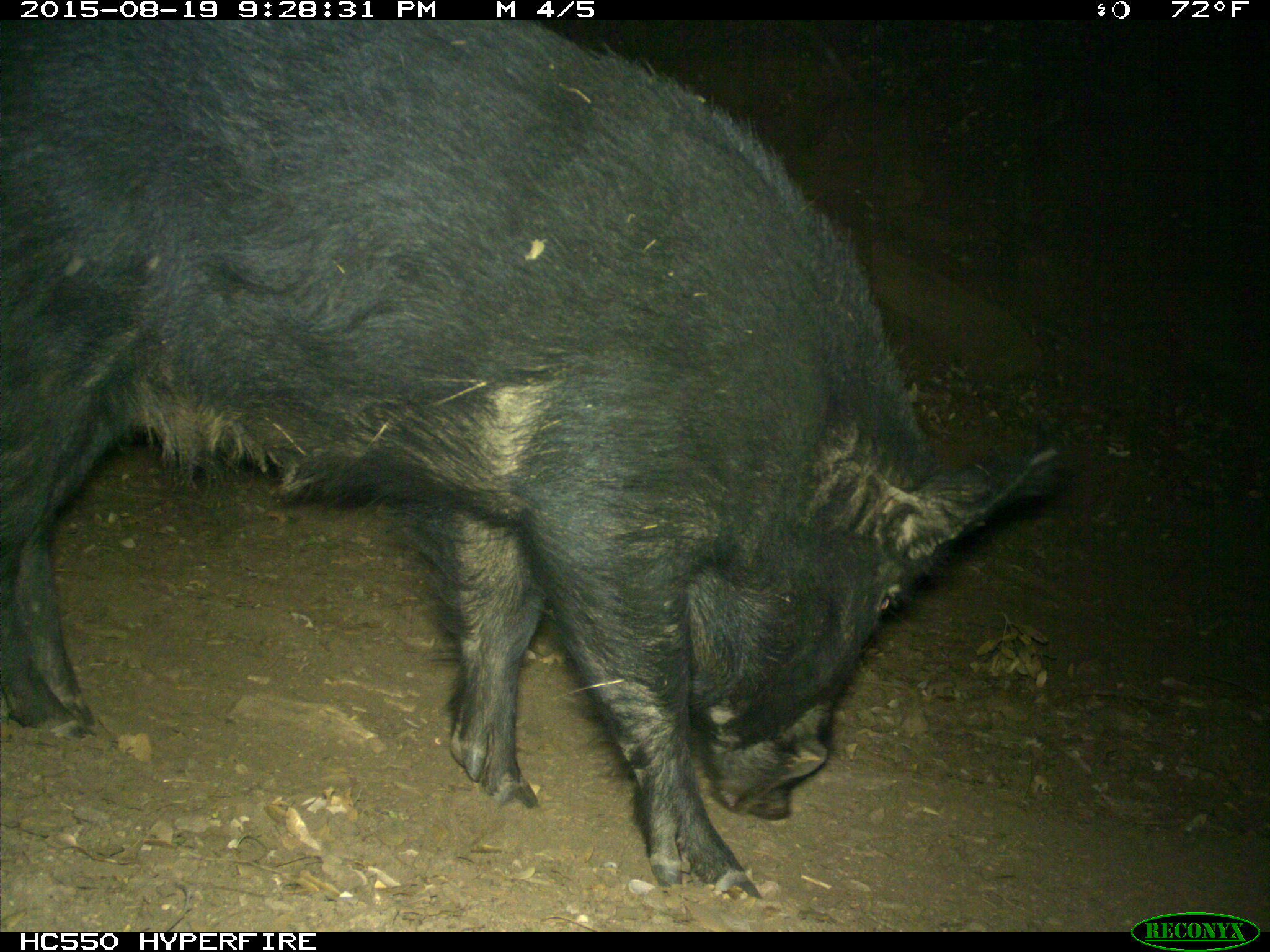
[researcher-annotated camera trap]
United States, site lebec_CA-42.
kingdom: Animalia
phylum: Chordata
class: Mammalia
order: Artiodactyla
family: Suidae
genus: Sus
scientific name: Sus scrofa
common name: wild boar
Sus scrofa (wild boar).